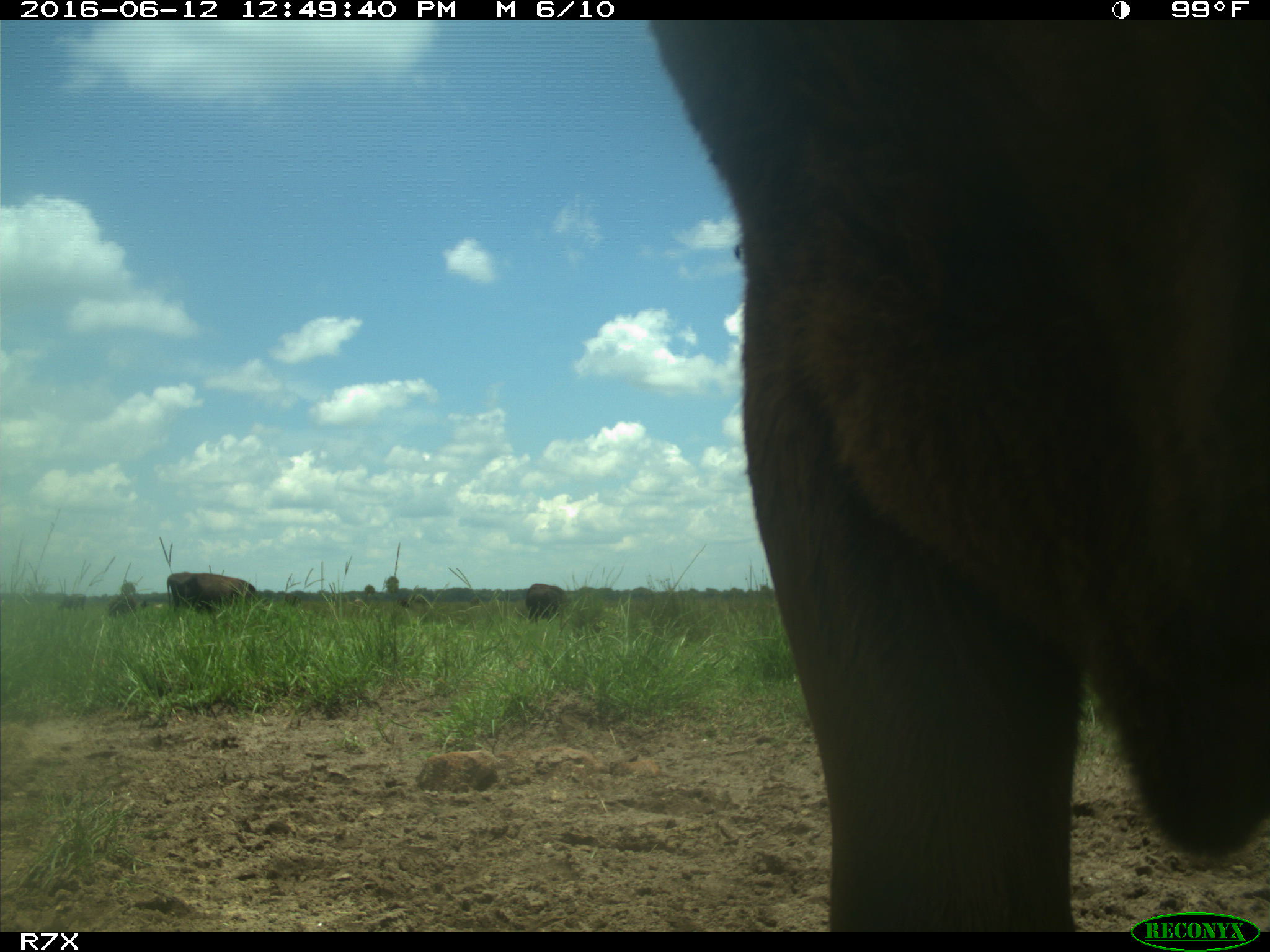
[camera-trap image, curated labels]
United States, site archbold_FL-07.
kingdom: Animalia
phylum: Chordata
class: Mammalia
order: Artiodactyla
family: Bovidae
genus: Bos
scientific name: Bos taurus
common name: domestic cow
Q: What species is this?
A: Bos taurus (domestic cow).